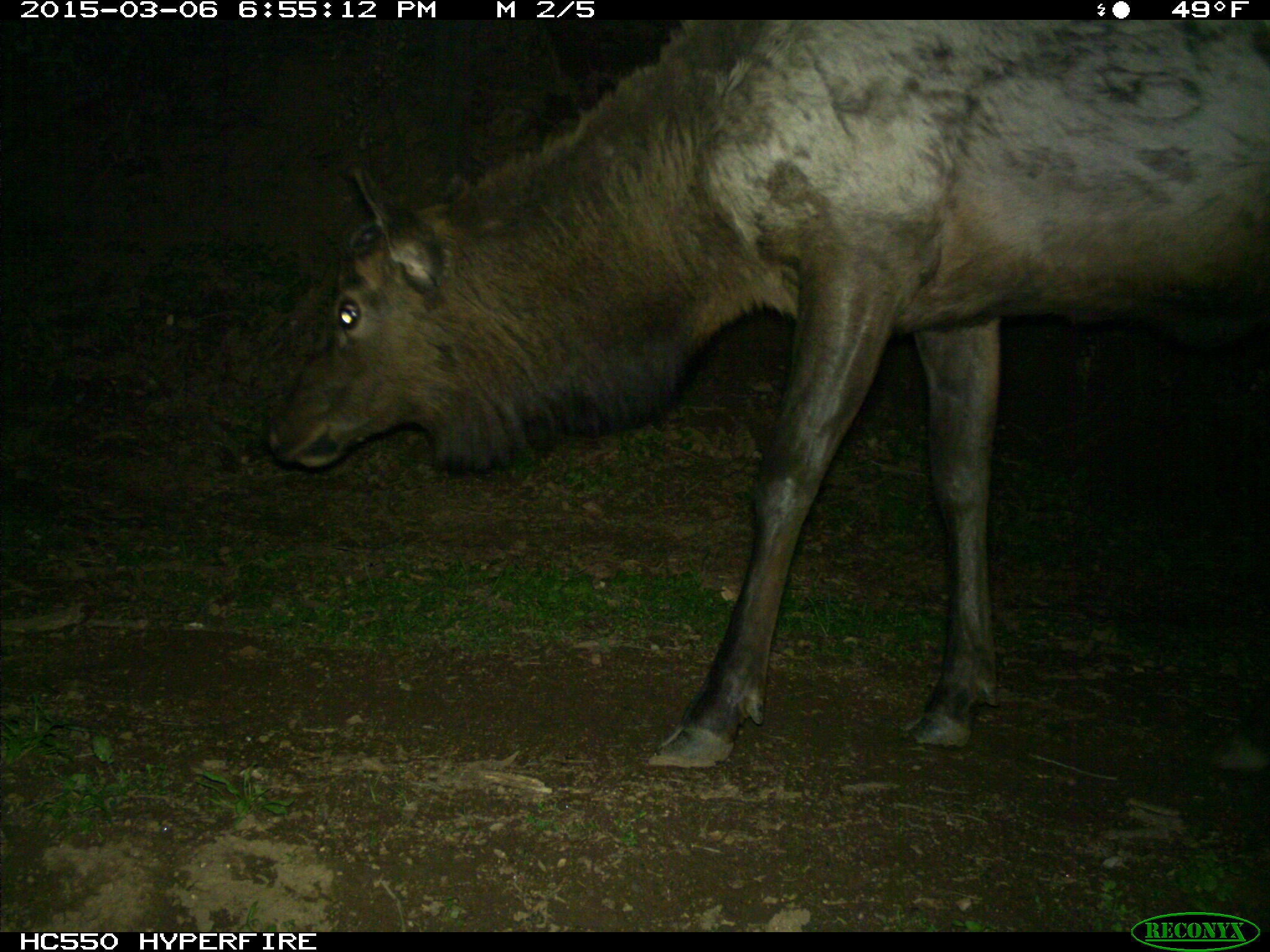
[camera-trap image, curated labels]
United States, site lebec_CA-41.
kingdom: Animalia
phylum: Chordata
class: Mammalia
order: Artiodactyla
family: Cervidae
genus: Cervus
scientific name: Cervus canadensis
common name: elk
Cervus canadensis (elk).